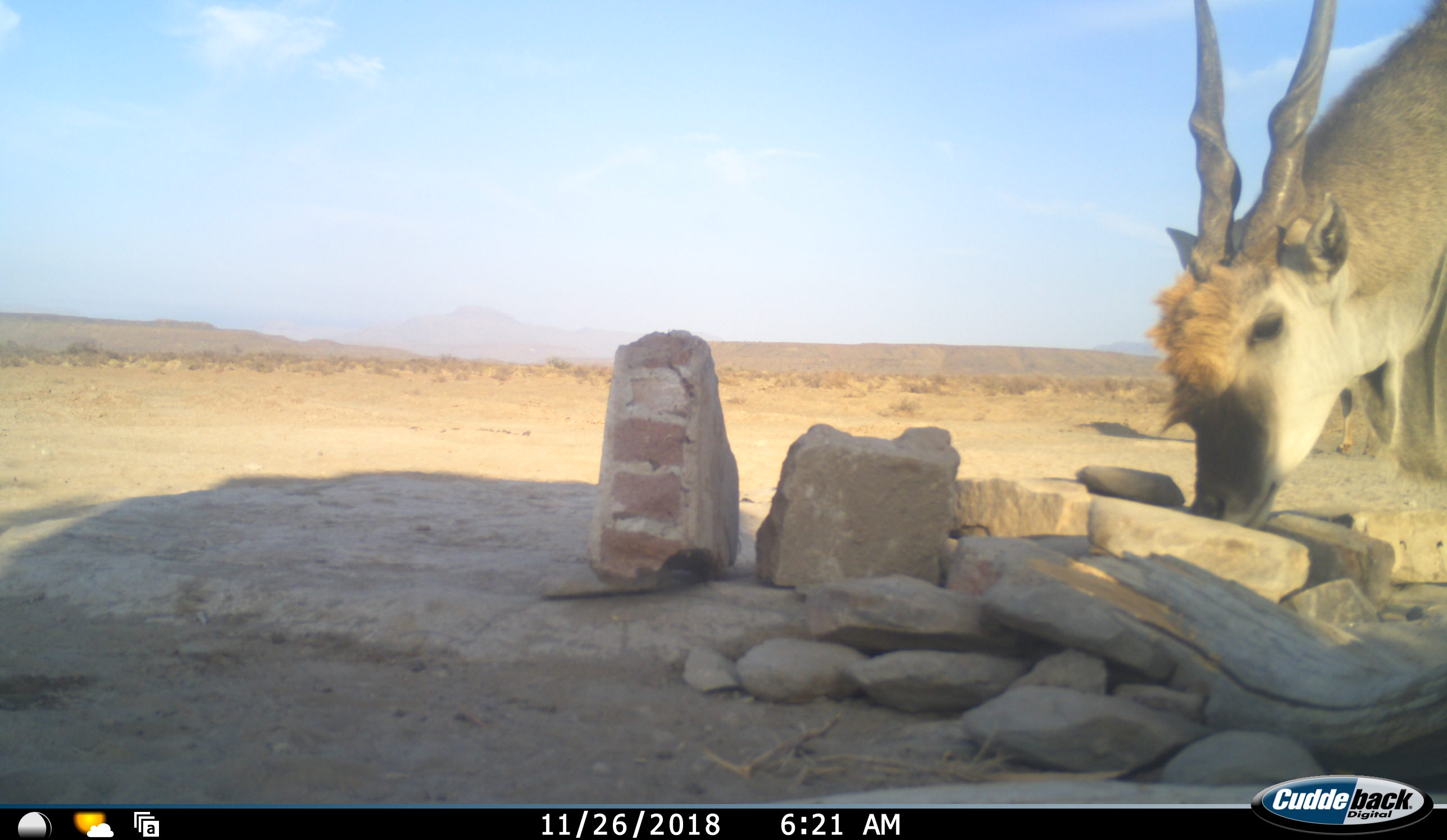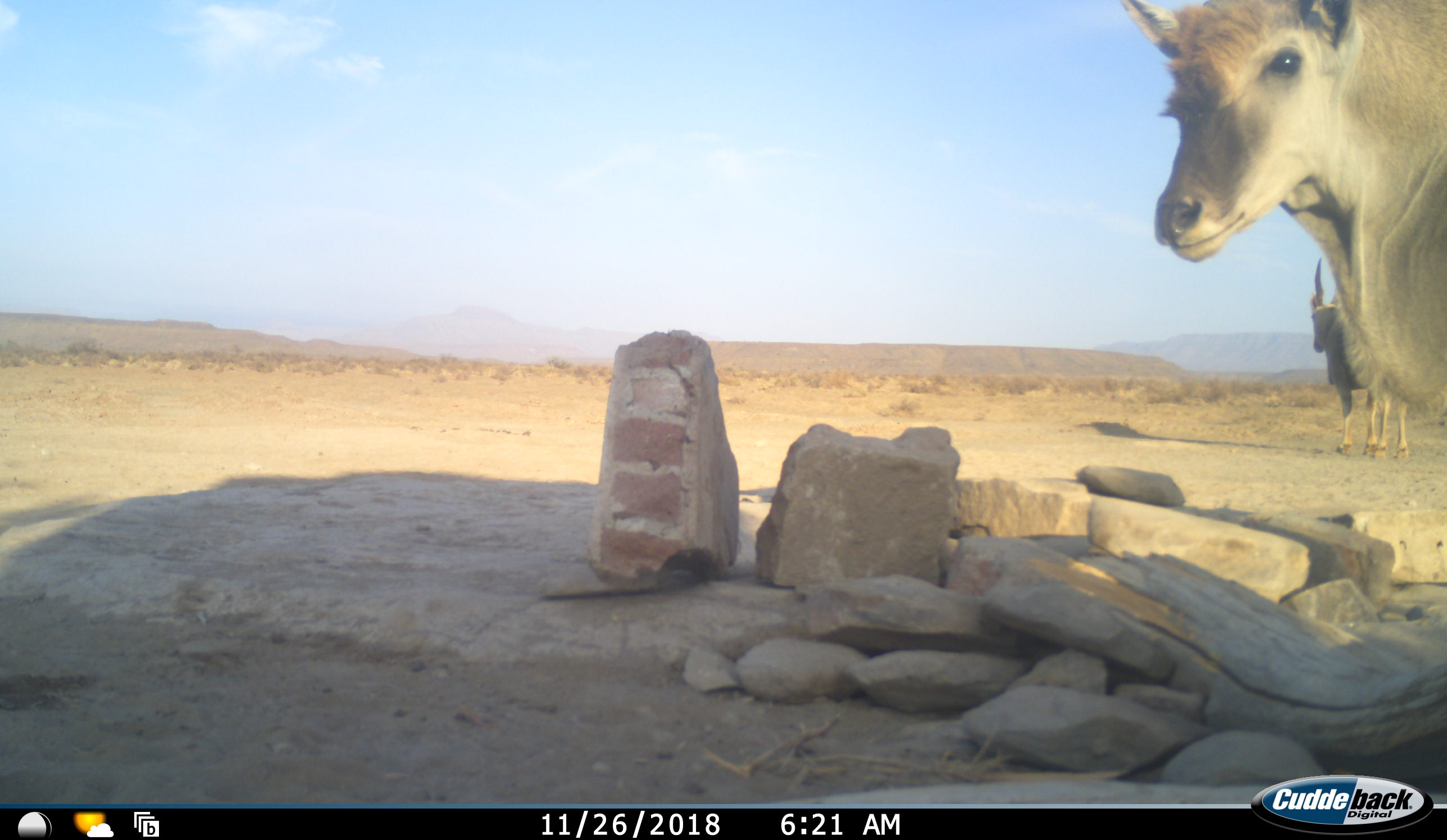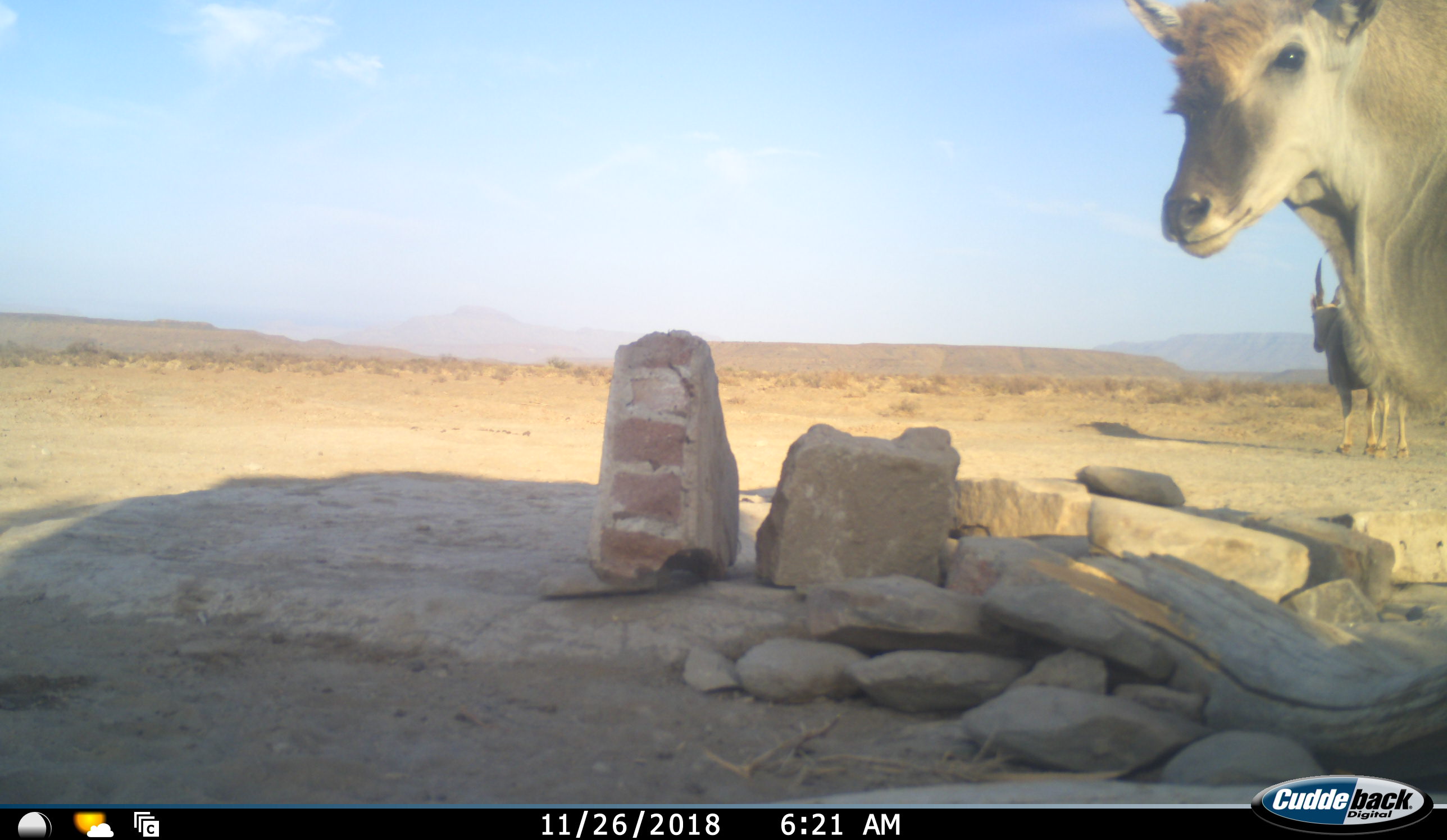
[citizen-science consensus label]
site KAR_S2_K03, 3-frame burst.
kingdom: Animalia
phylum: Chordata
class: Mammalia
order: Artiodactyla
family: Bovidae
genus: Tragelaphus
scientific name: Tragelaphus oryx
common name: eland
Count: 2.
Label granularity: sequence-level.